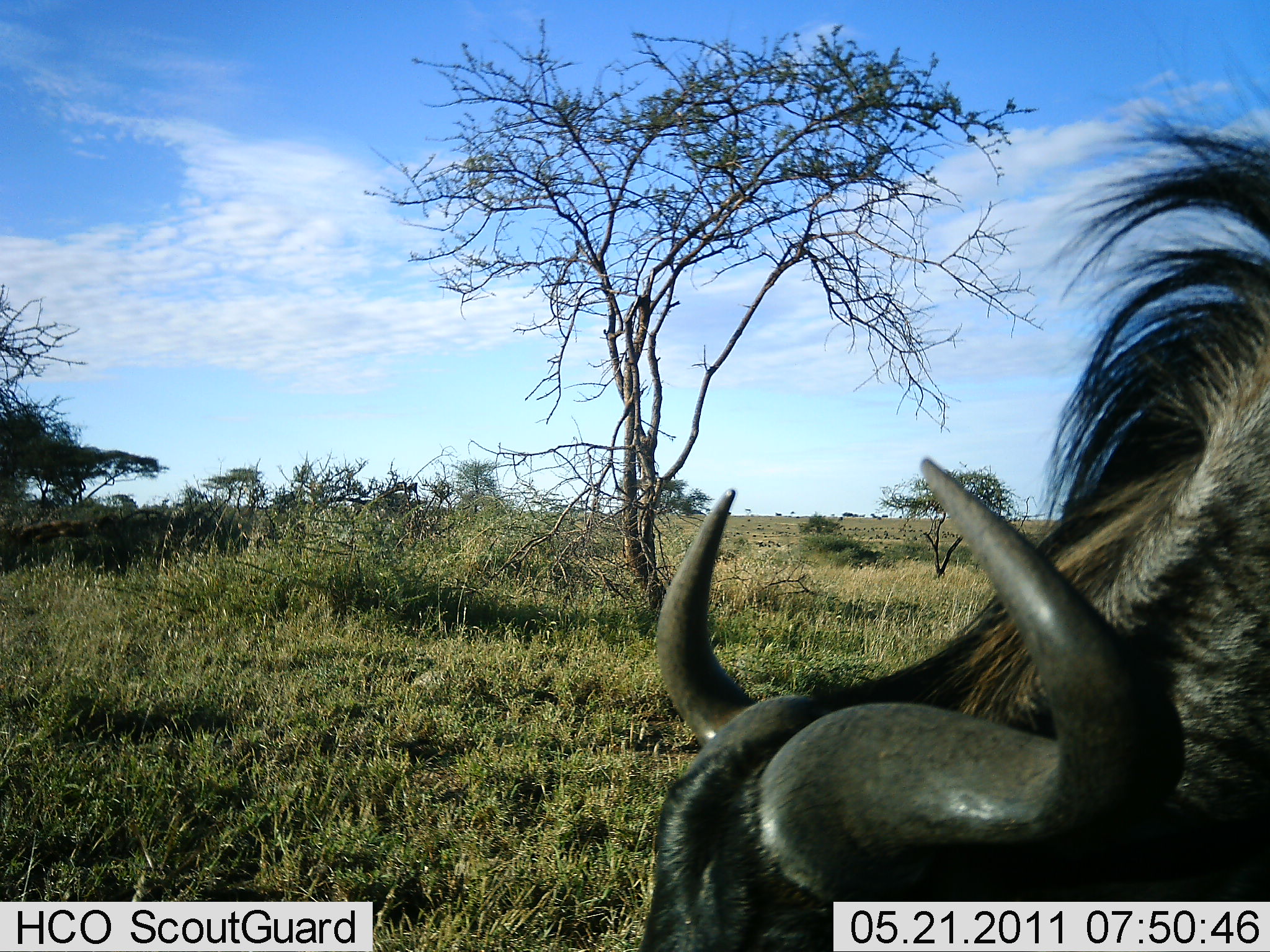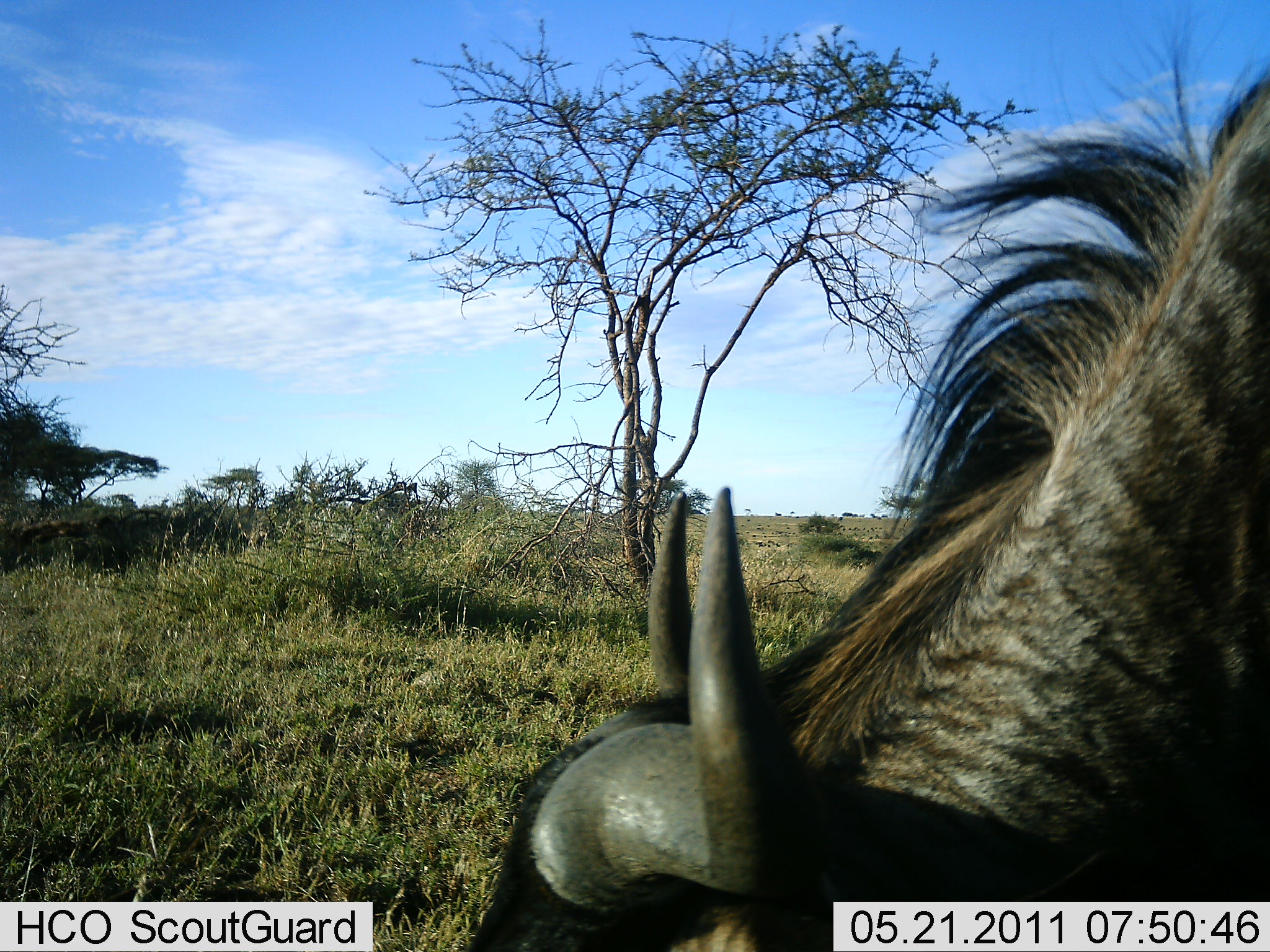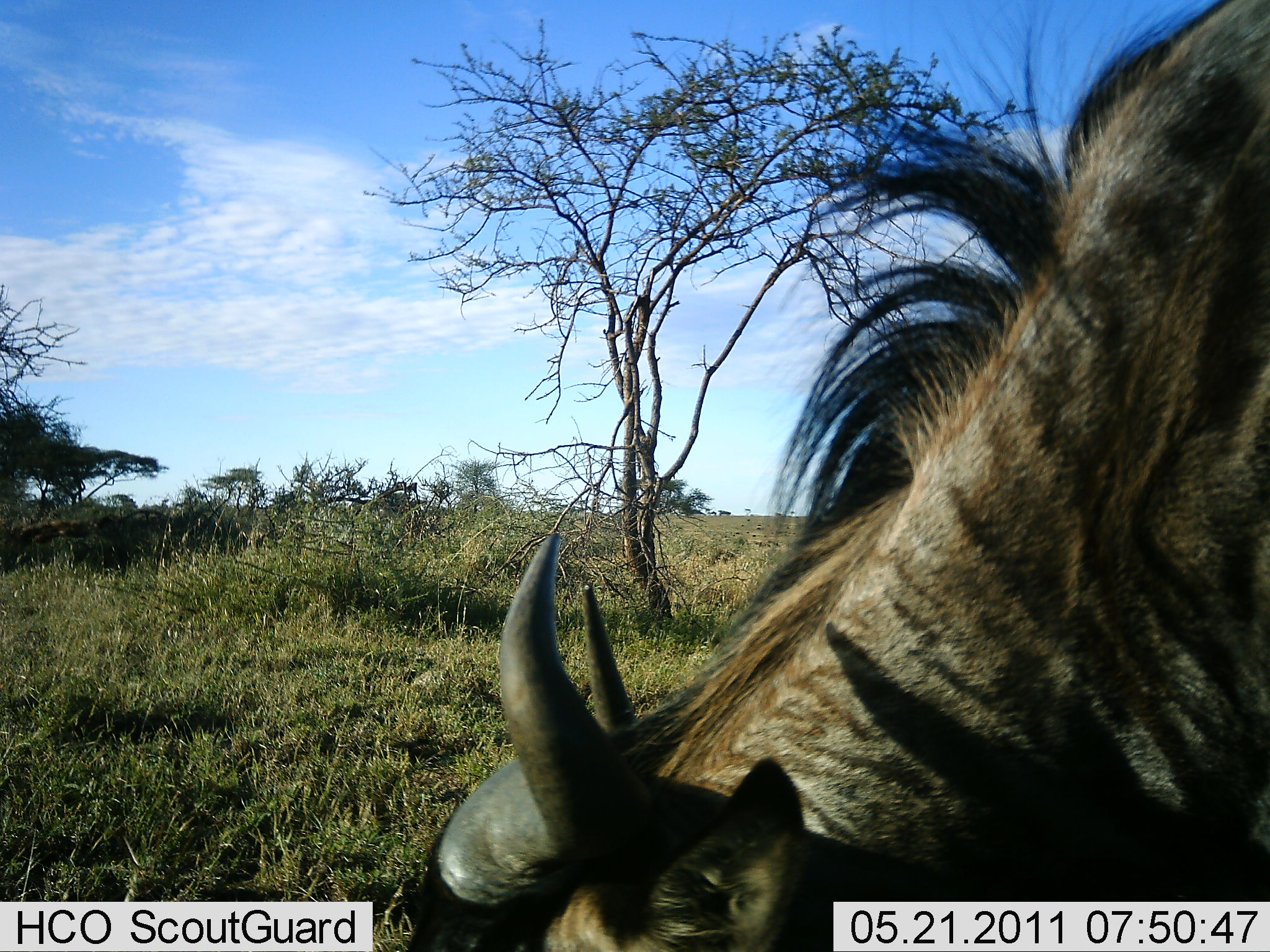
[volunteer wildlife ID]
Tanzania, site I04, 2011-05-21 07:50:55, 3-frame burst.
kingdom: Animalia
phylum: Chordata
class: Mammalia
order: Artiodactyla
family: Bovidae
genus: Connochaetes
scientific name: Connochaetes taurinus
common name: blue wildebeest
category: wildebeest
Wildebeest (blue wildebeest) (Connochaetes taurinus), count 1. Behavior (volunteer vote fractions): standing 36%, resting 9%, moving 27%, interacting 0%. Young present (vote fraction): 0%. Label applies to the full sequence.